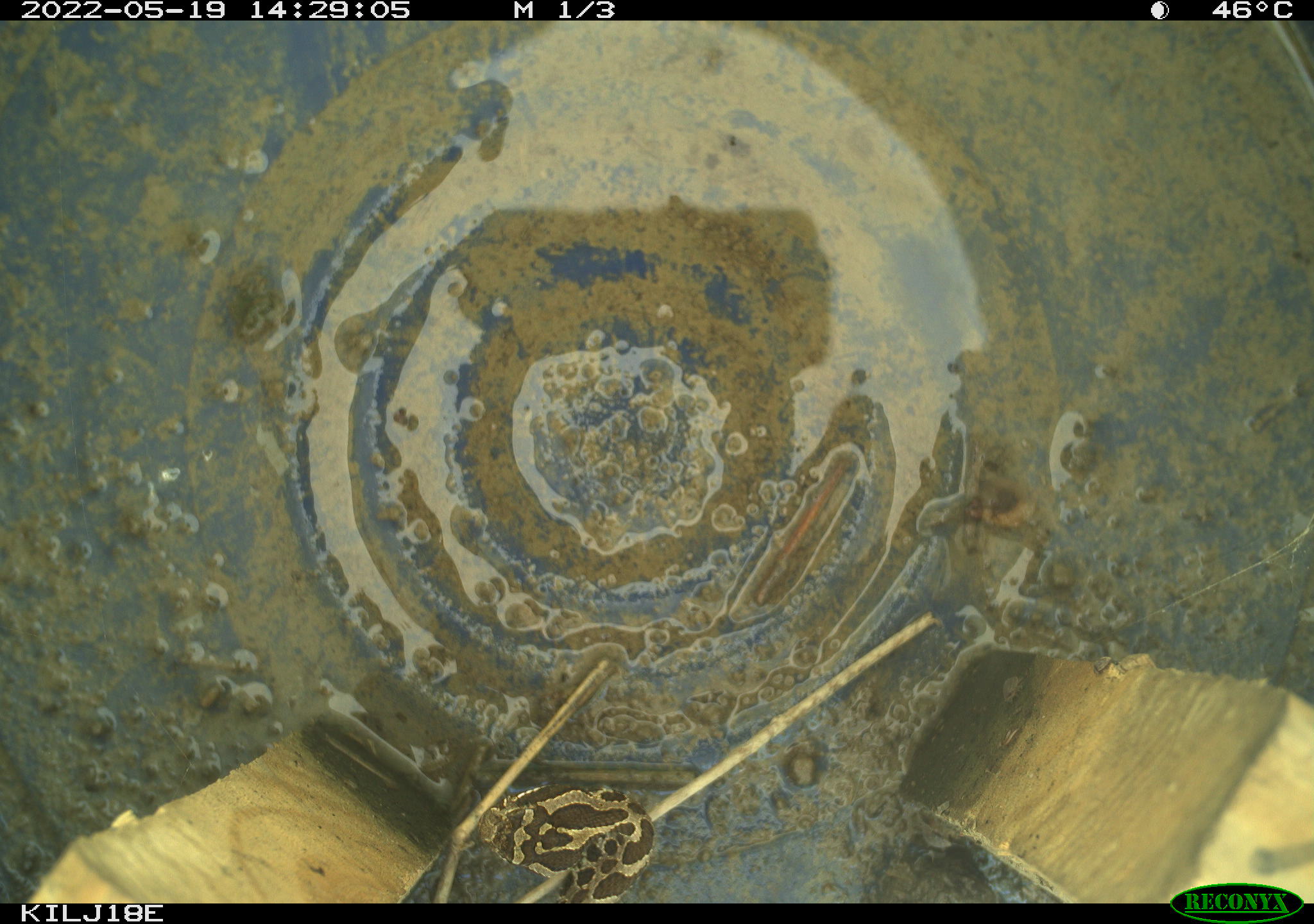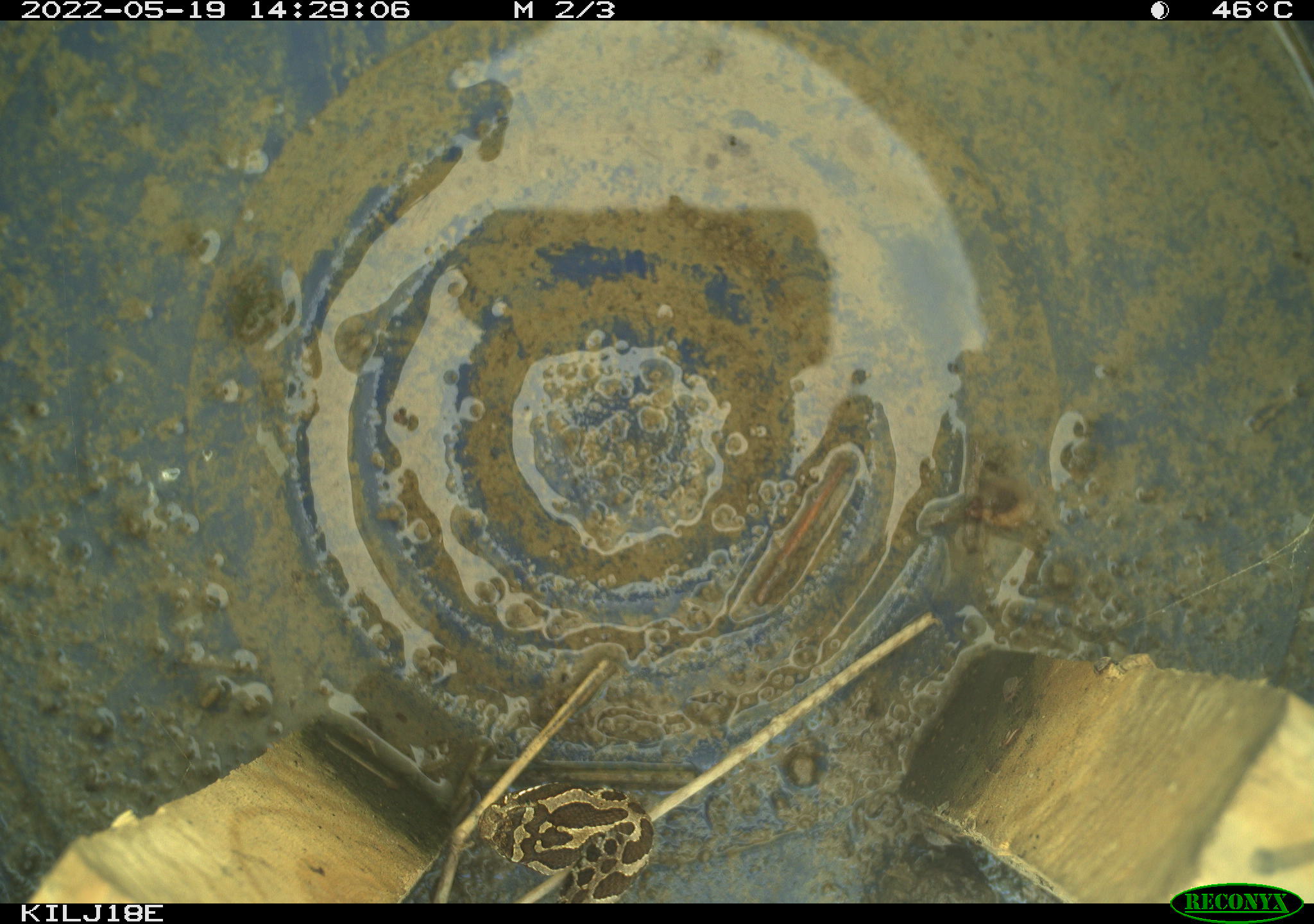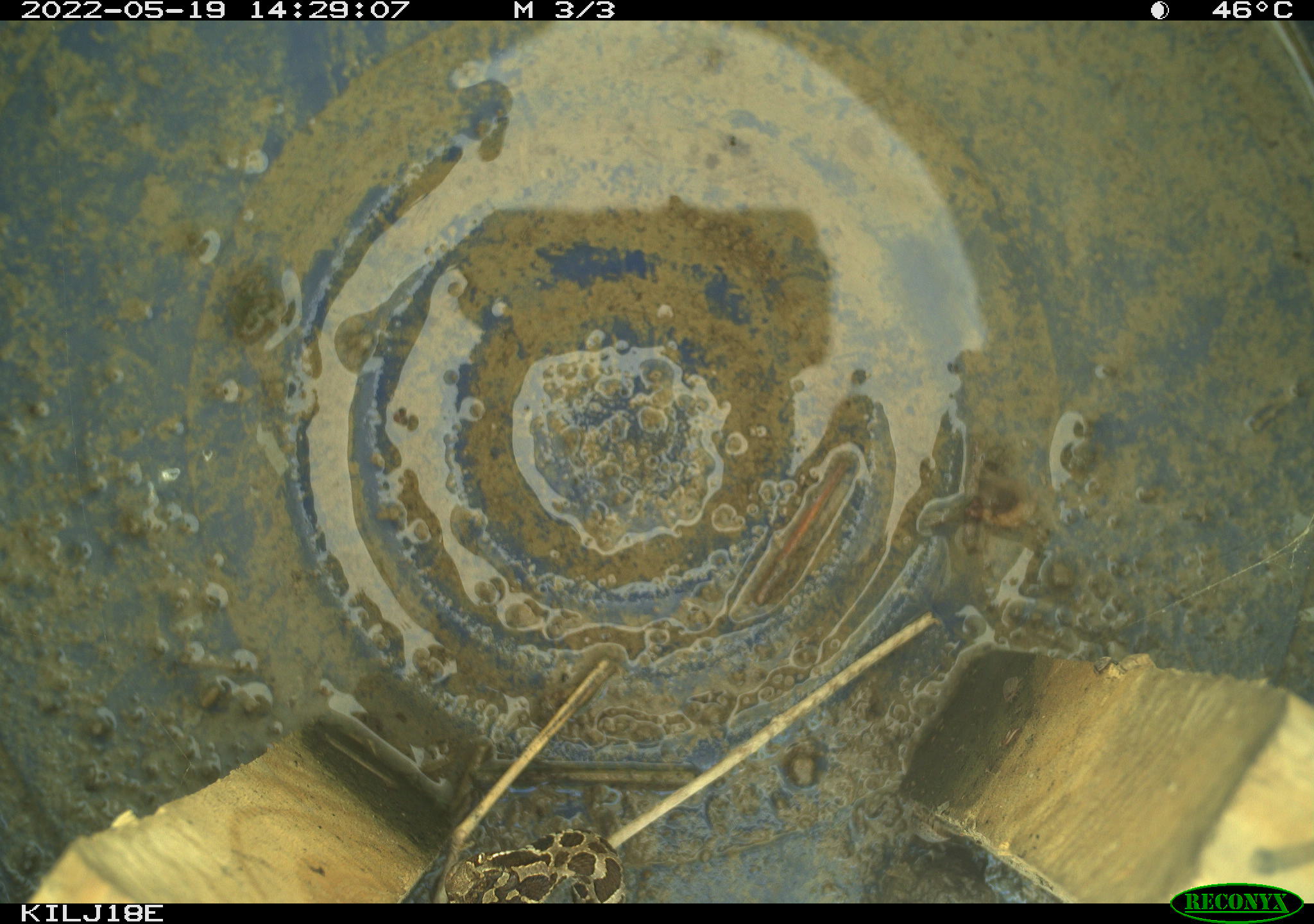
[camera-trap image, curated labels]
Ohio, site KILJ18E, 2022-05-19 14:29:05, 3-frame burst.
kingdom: Animalia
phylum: Chordata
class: Reptilia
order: Squamata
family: Viperidae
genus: Sistrurus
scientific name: Sistrurus catenatus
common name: eastern massasauga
Eastern massasauga (Sistrurus catenatus).